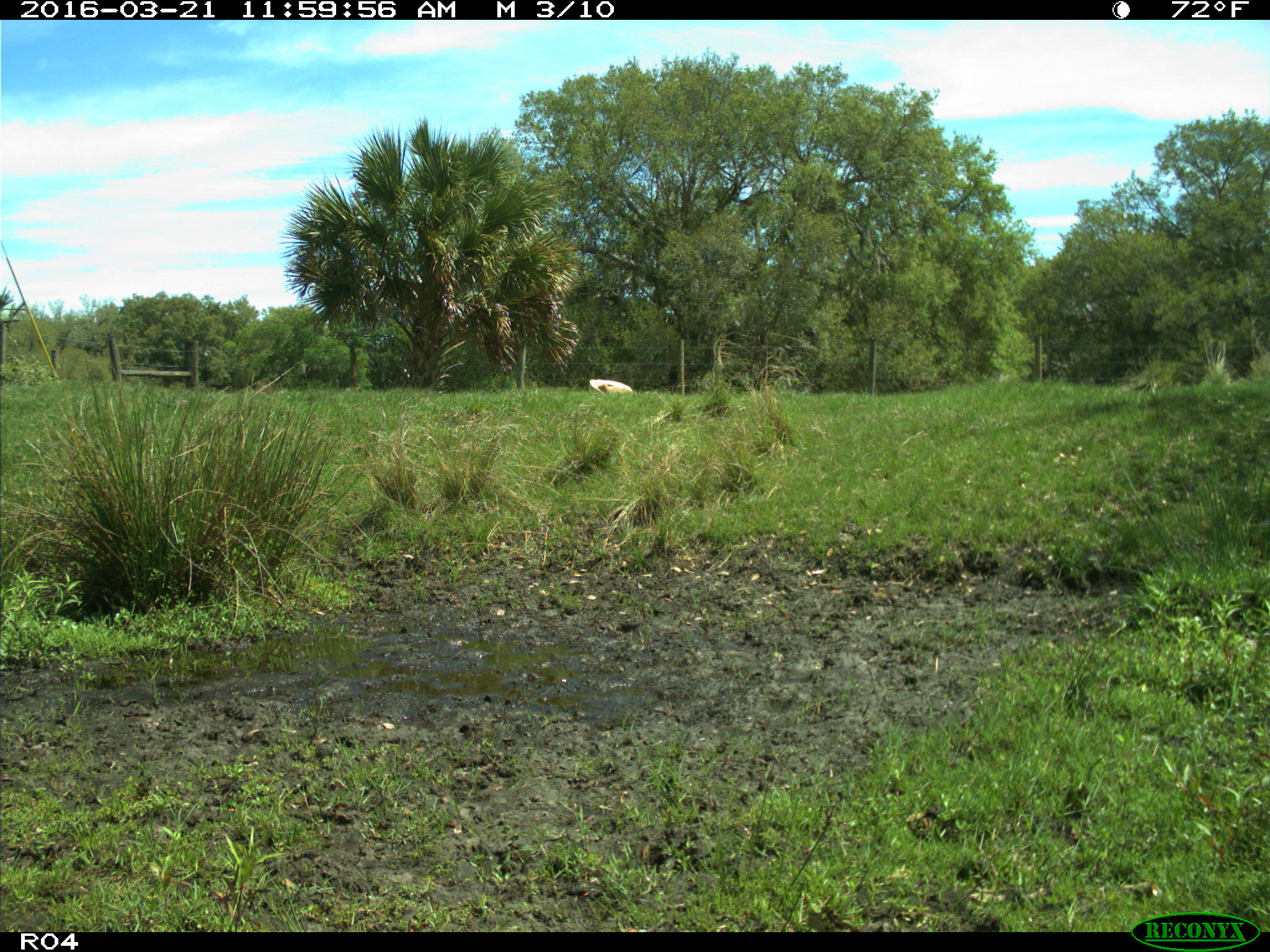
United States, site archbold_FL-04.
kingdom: Animalia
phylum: Chordata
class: Mammalia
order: Artiodactyla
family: Bovidae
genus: Bos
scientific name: Bos taurus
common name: domestic cow